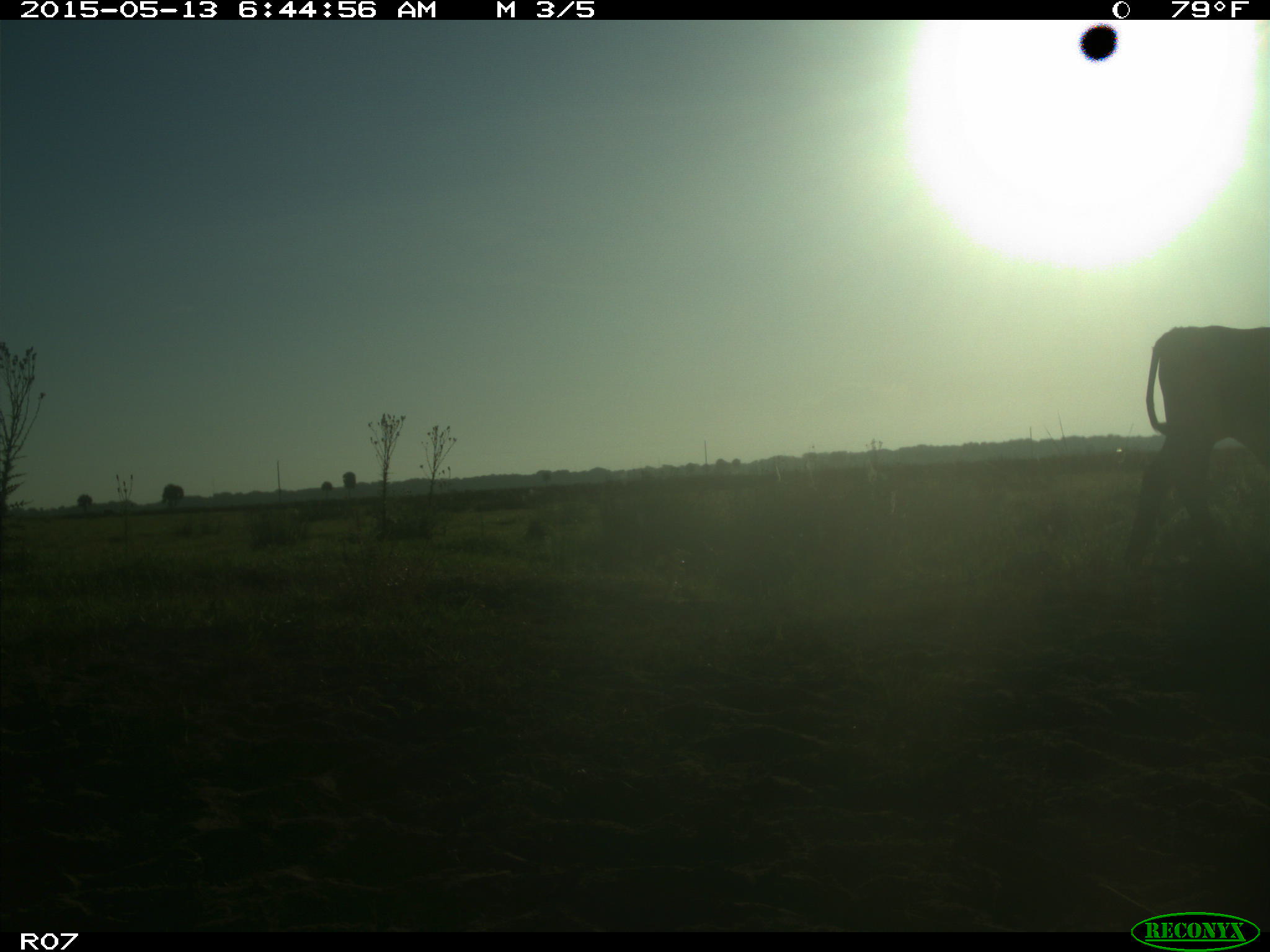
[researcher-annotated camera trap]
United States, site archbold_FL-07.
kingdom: Animalia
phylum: Chordata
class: Mammalia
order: Artiodactyla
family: Bovidae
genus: Bos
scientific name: Bos taurus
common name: domestic cow